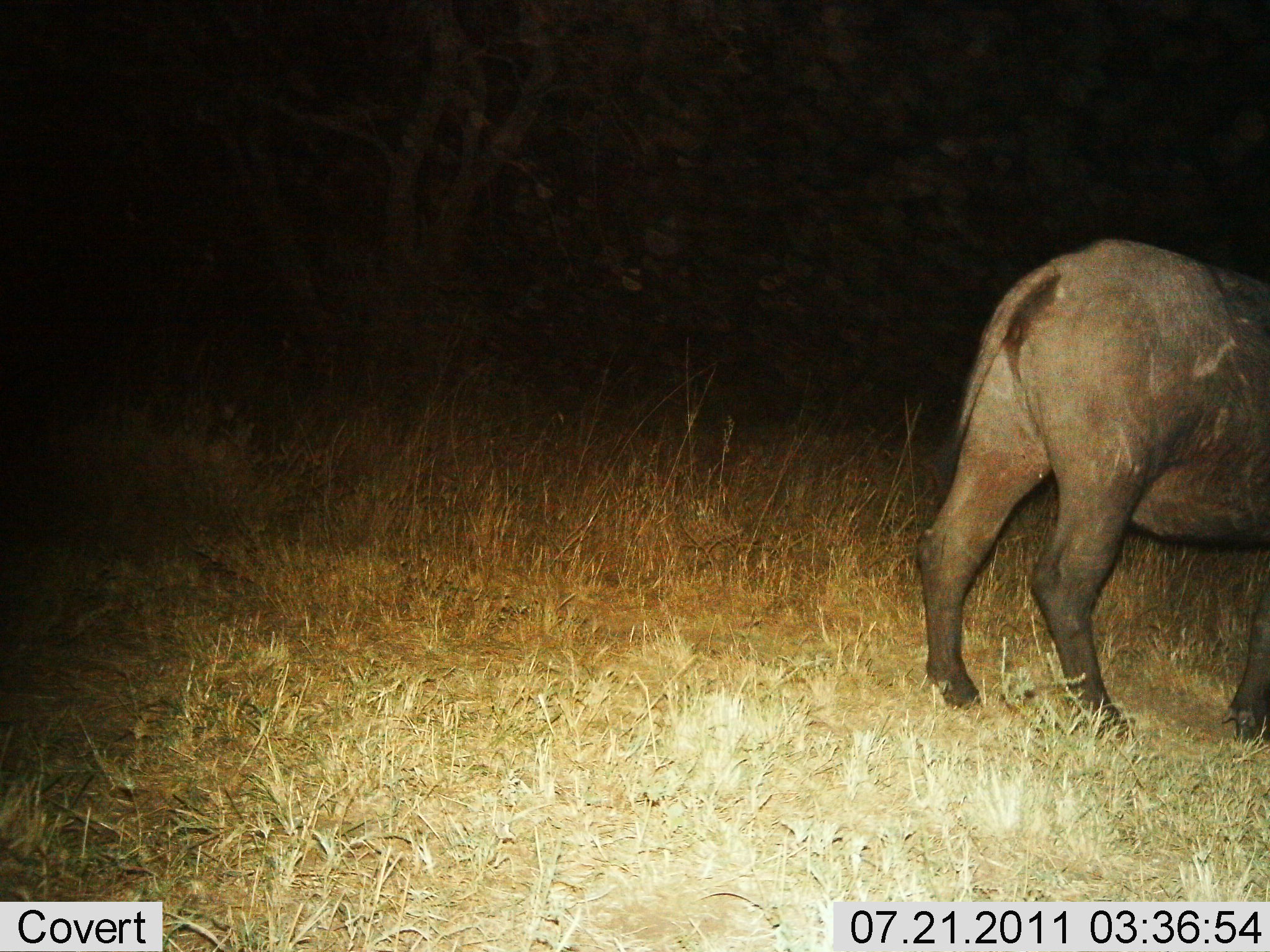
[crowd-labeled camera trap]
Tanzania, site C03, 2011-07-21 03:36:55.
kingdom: Animalia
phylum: Chordata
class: Mammalia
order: Artiodactyla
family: Suidae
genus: Phacochoerus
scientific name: Phacochoerus africanus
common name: warthog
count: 1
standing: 60%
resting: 0%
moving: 30%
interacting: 0%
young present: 0%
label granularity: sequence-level